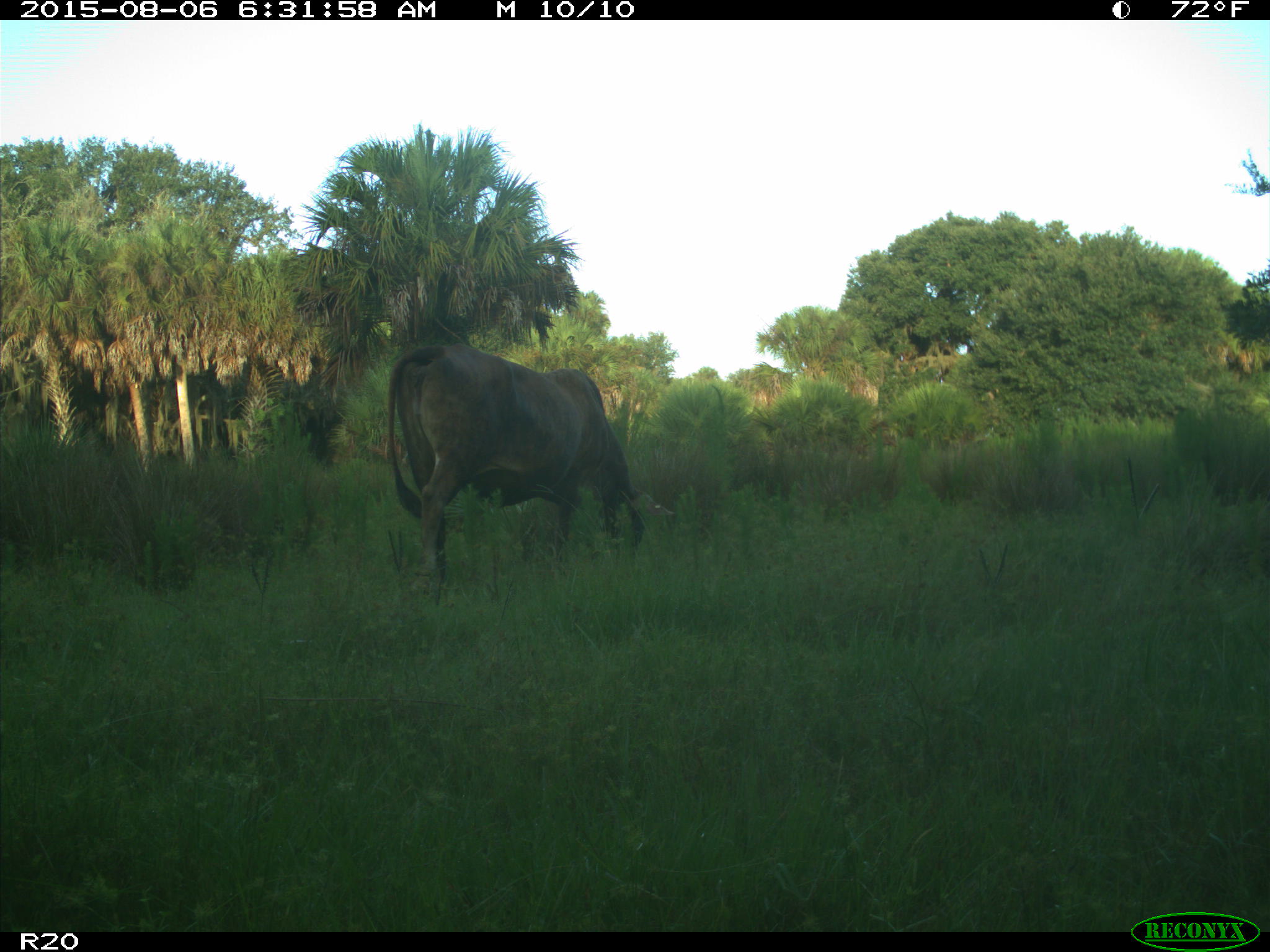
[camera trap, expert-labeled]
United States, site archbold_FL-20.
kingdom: Animalia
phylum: Chordata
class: Mammalia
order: Artiodactyla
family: Bovidae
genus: Bos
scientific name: Bos taurus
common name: domestic cow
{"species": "Bos taurus (domestic cow)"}